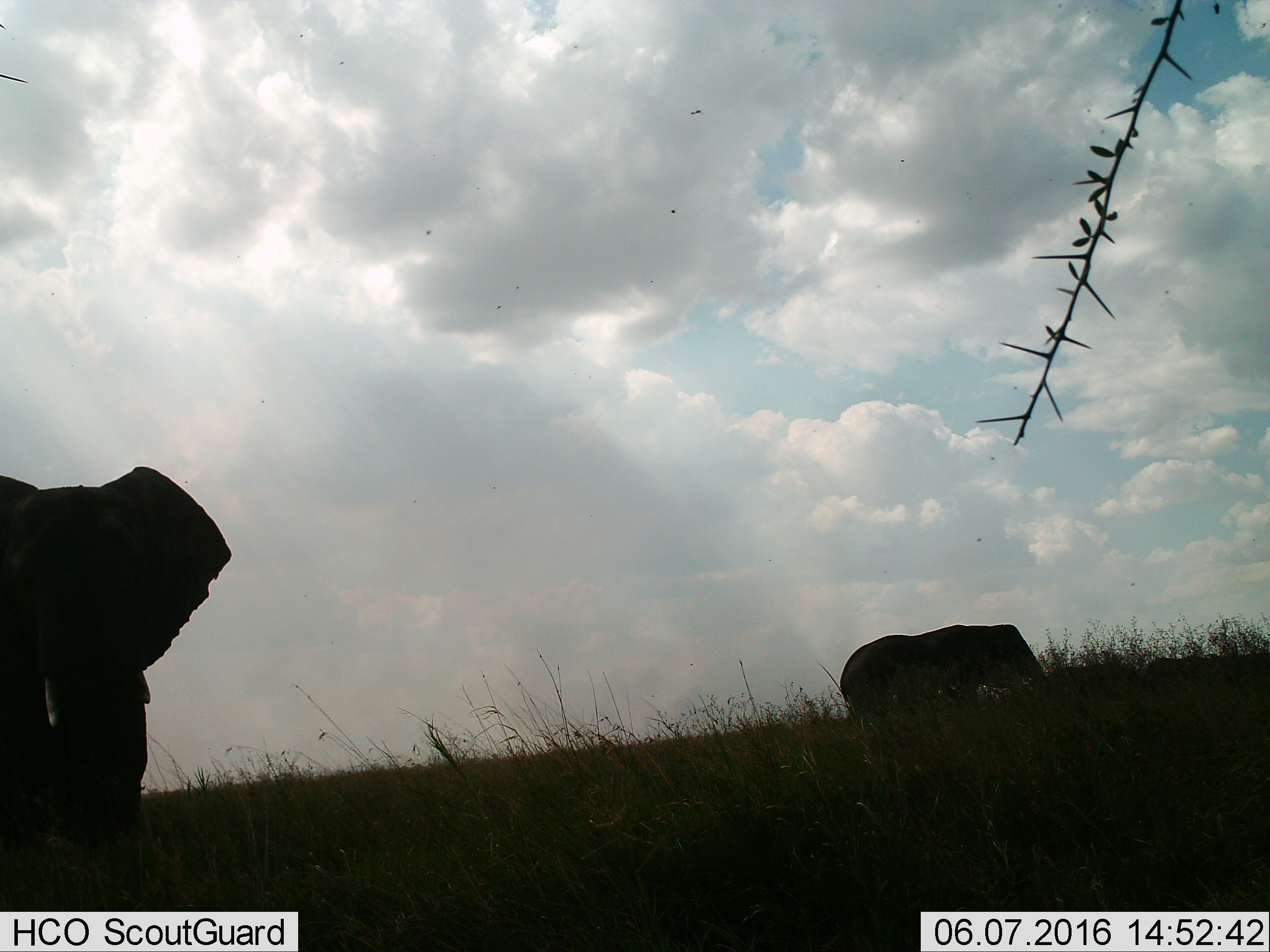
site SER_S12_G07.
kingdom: Animalia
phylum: Chordata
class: Mammalia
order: Proboscidea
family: Elephantidae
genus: Loxodonta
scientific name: Loxodonta africana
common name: african bush elephant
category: elephant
Elephant (african bush elephant) (Loxodonta africana), count 2. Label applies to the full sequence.